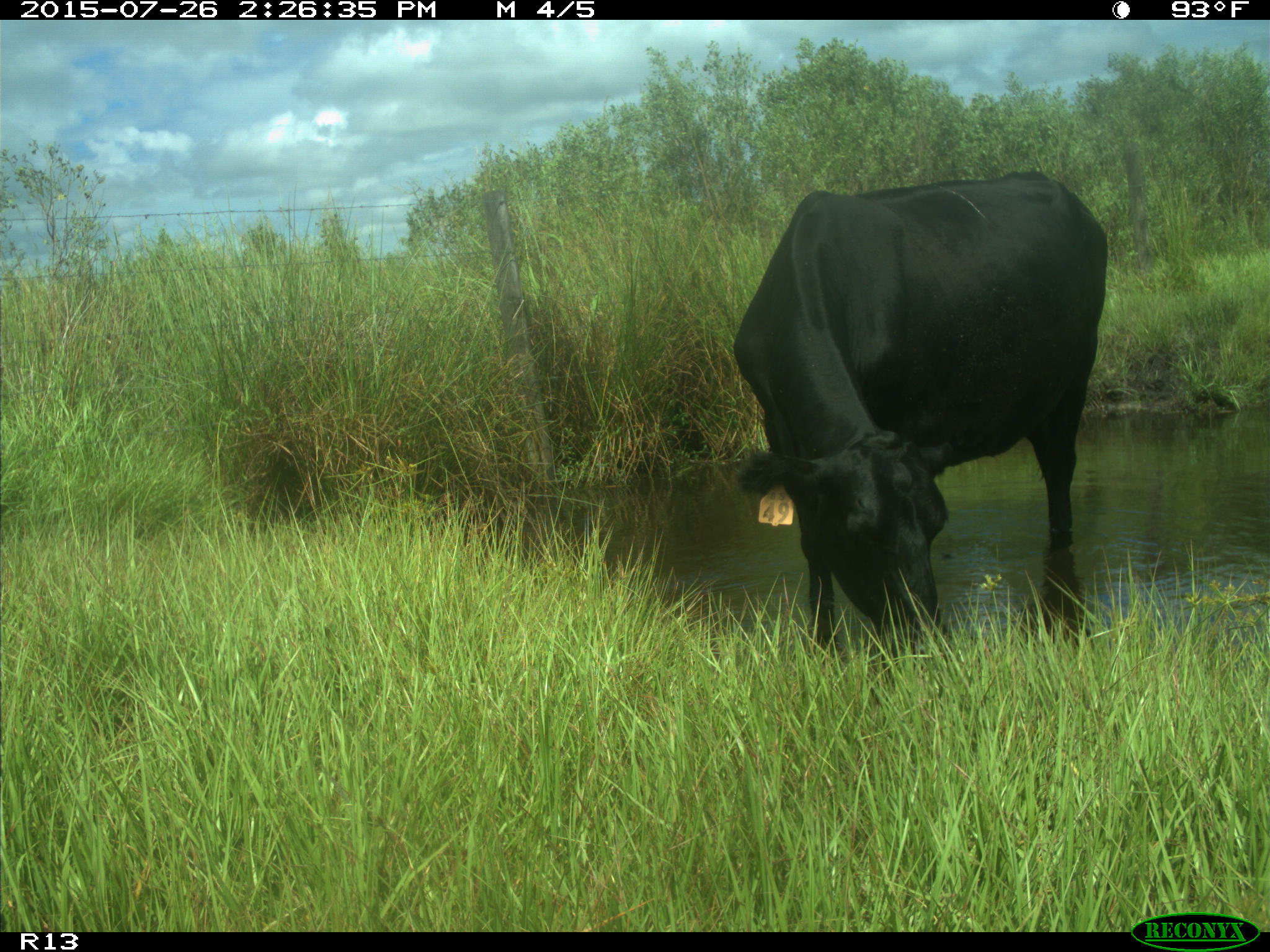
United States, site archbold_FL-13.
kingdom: Animalia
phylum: Chordata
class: Mammalia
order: Artiodactyla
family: Bovidae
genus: Bos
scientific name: Bos taurus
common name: domestic cow